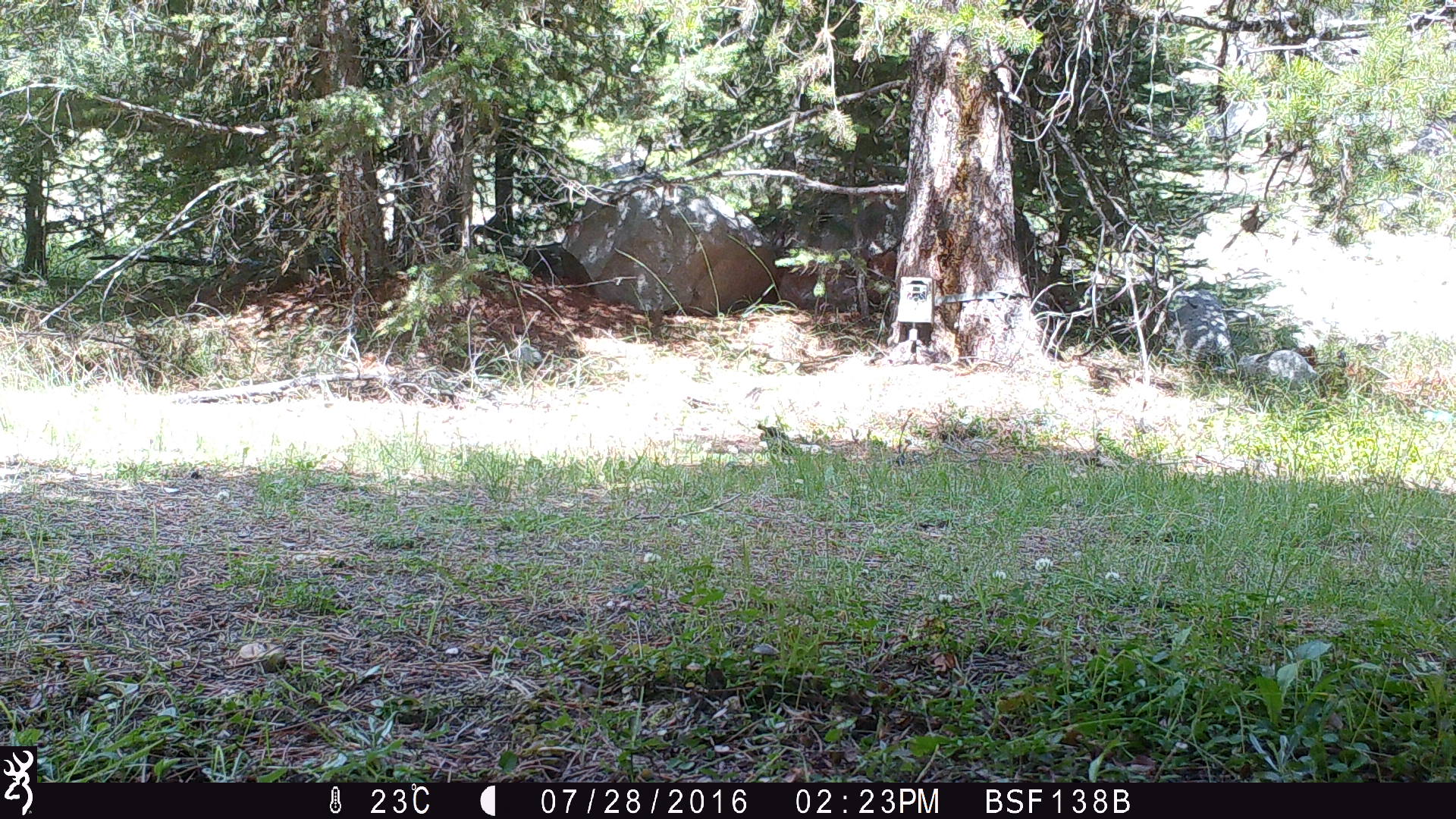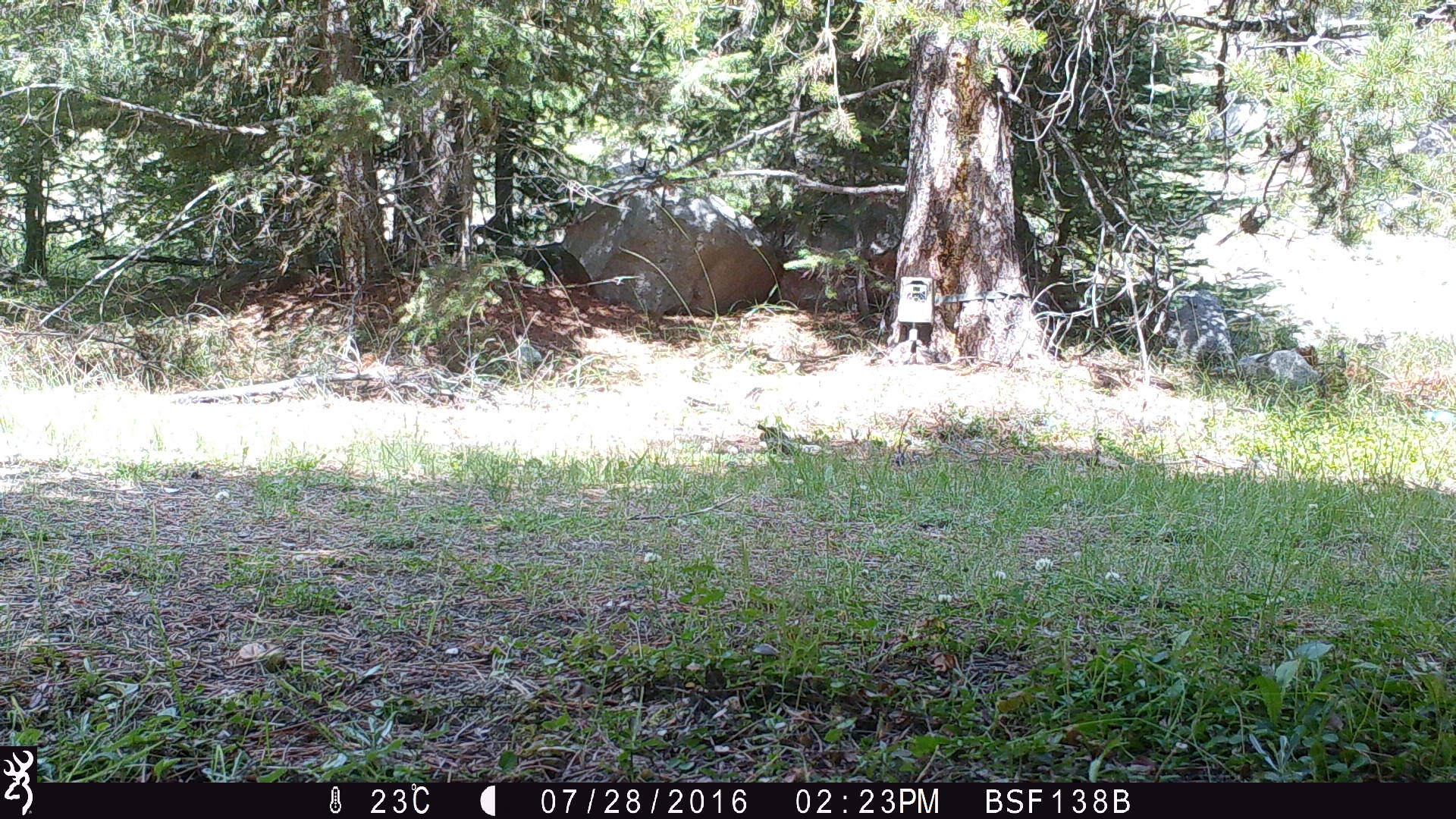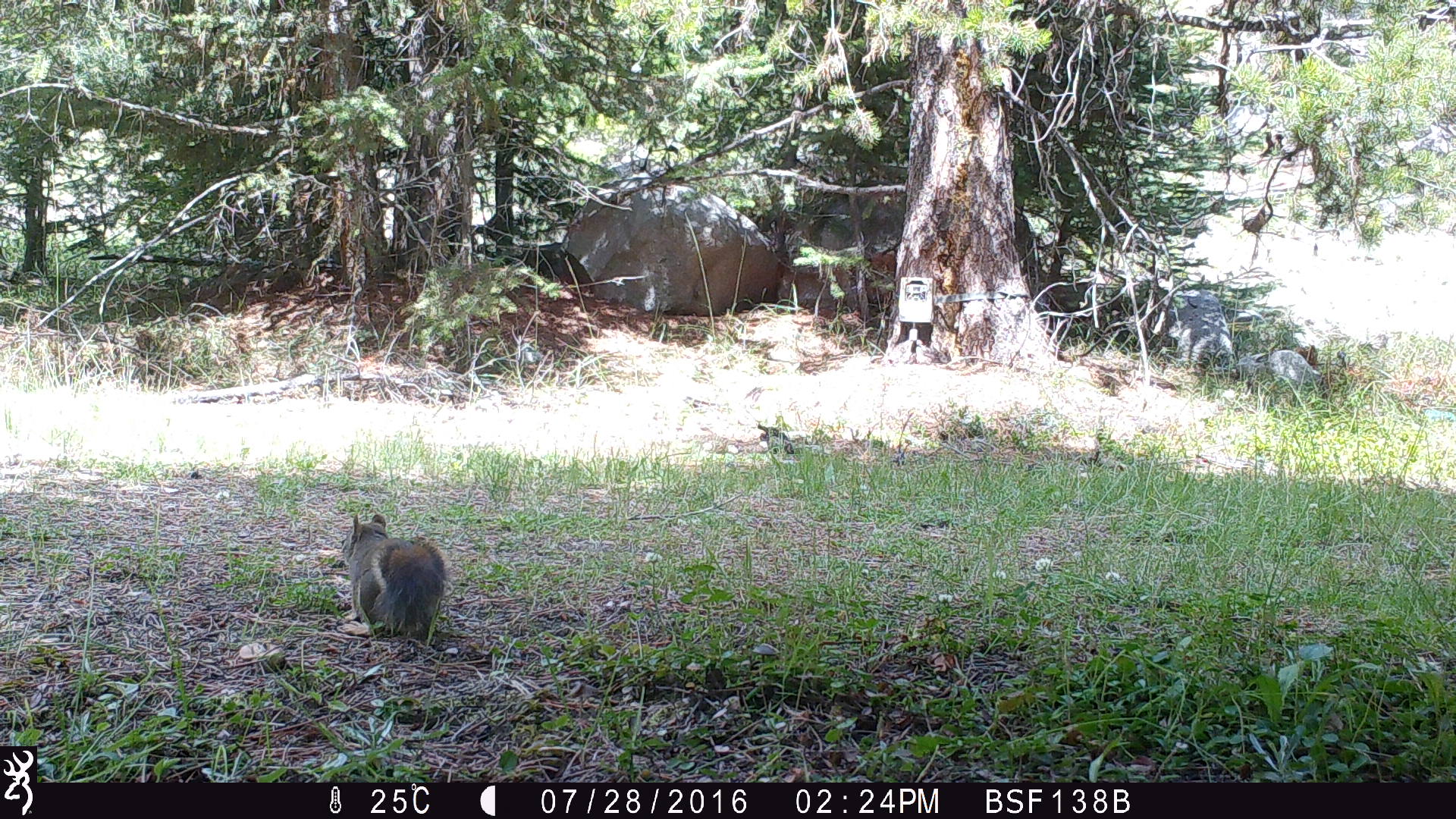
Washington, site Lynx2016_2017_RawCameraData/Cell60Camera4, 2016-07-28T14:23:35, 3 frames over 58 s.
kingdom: Animalia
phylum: Chordata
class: Mammalia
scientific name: Mammalia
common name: small mammal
Small mammal (Mammalia). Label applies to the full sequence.